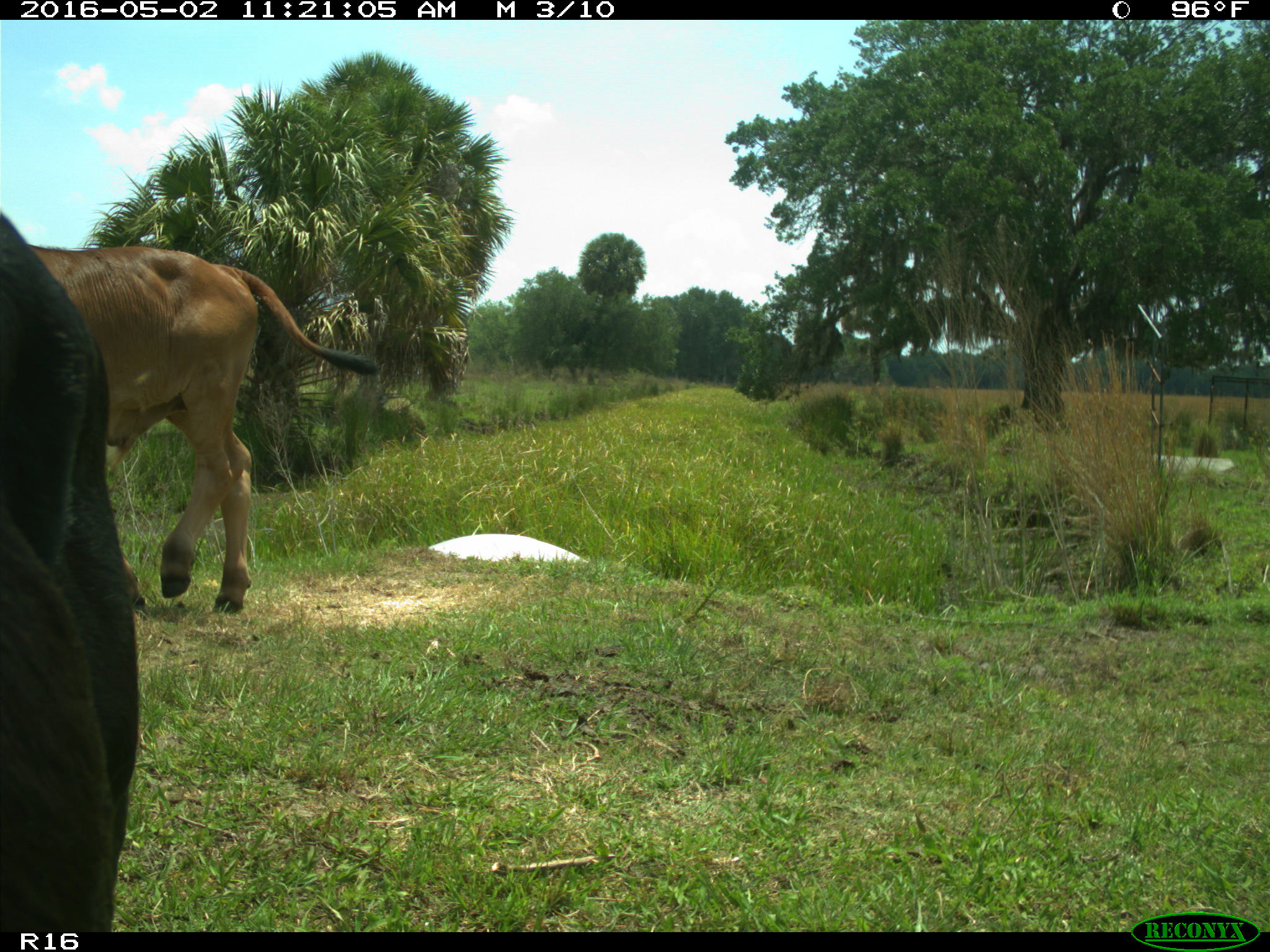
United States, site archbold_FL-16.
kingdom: Animalia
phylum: Chordata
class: Mammalia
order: Artiodactyla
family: Bovidae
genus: Bos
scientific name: Bos taurus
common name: domestic cow